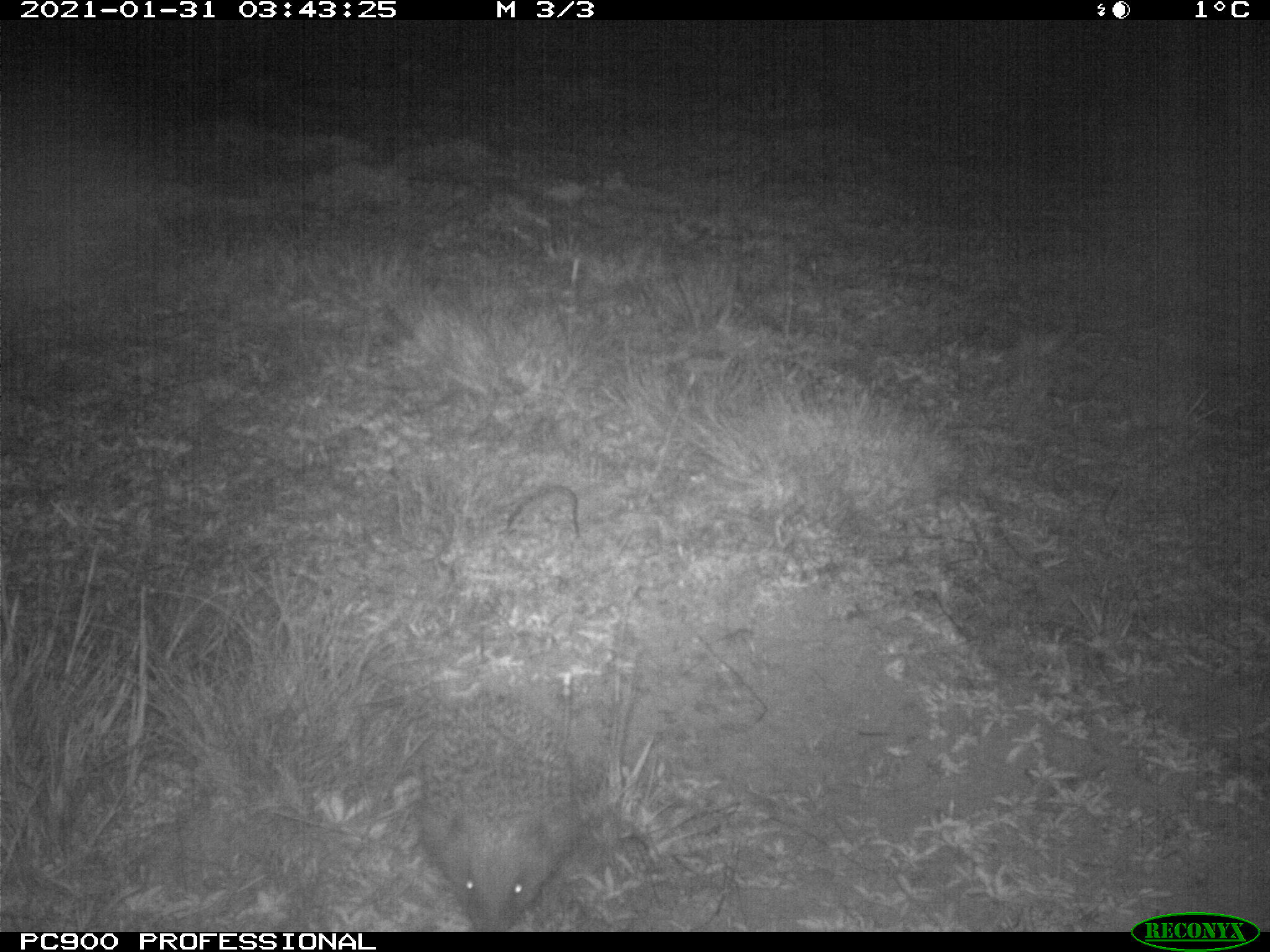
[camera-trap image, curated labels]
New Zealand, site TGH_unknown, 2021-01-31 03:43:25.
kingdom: Animalia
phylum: Chordata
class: Mammalia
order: Eulipotyphla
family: Erinaceidae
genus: Erinaceus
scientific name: Erinaceus europaeus europaeus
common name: european hedgehog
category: hedgehog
Hedgehog (european hedgehog) (Erinaceus europaeus europaeus).